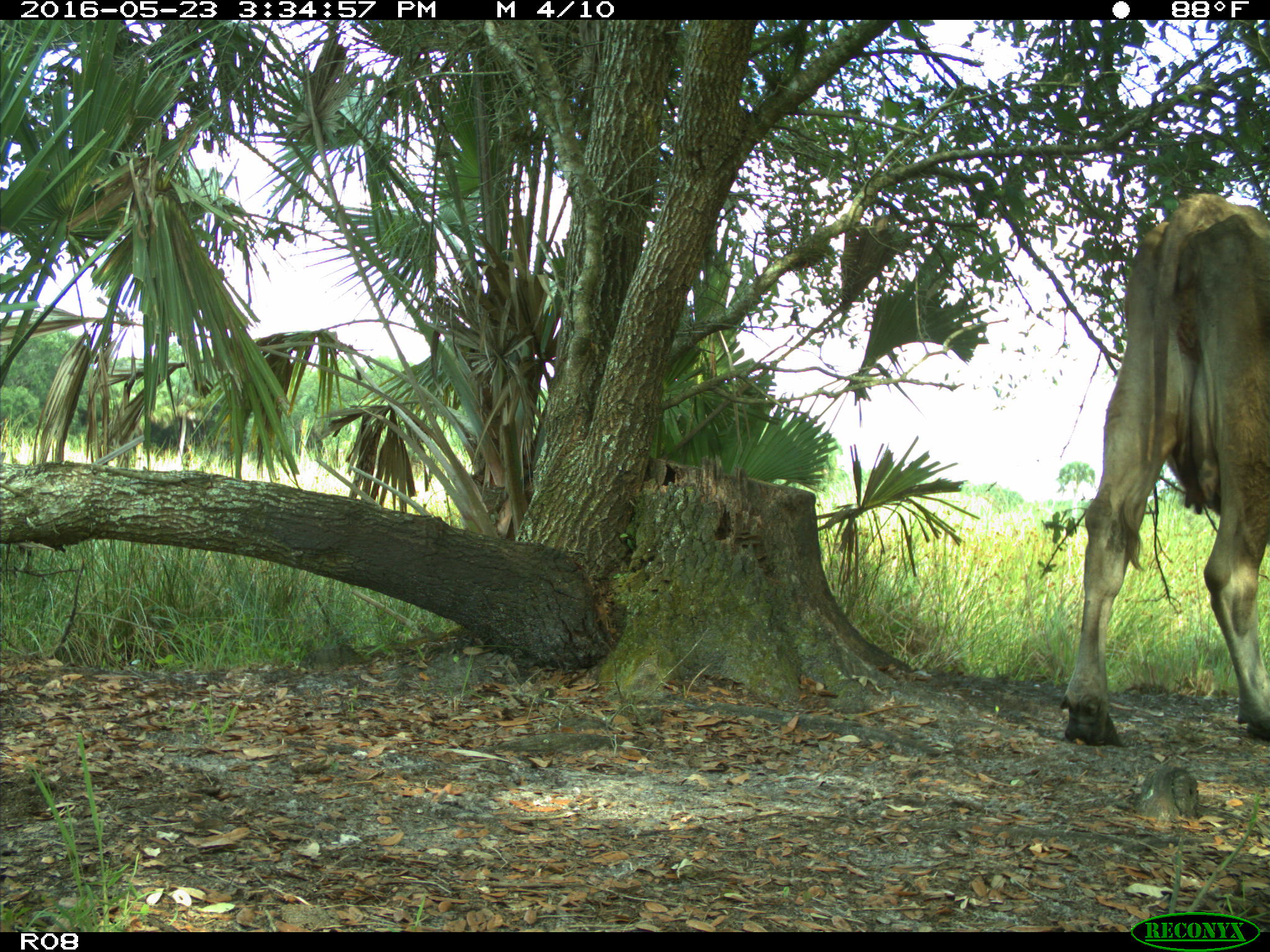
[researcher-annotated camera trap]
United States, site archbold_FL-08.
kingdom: Animalia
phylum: Chordata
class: Mammalia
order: Artiodactyla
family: Bovidae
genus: Bos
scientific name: Bos taurus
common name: domestic cow